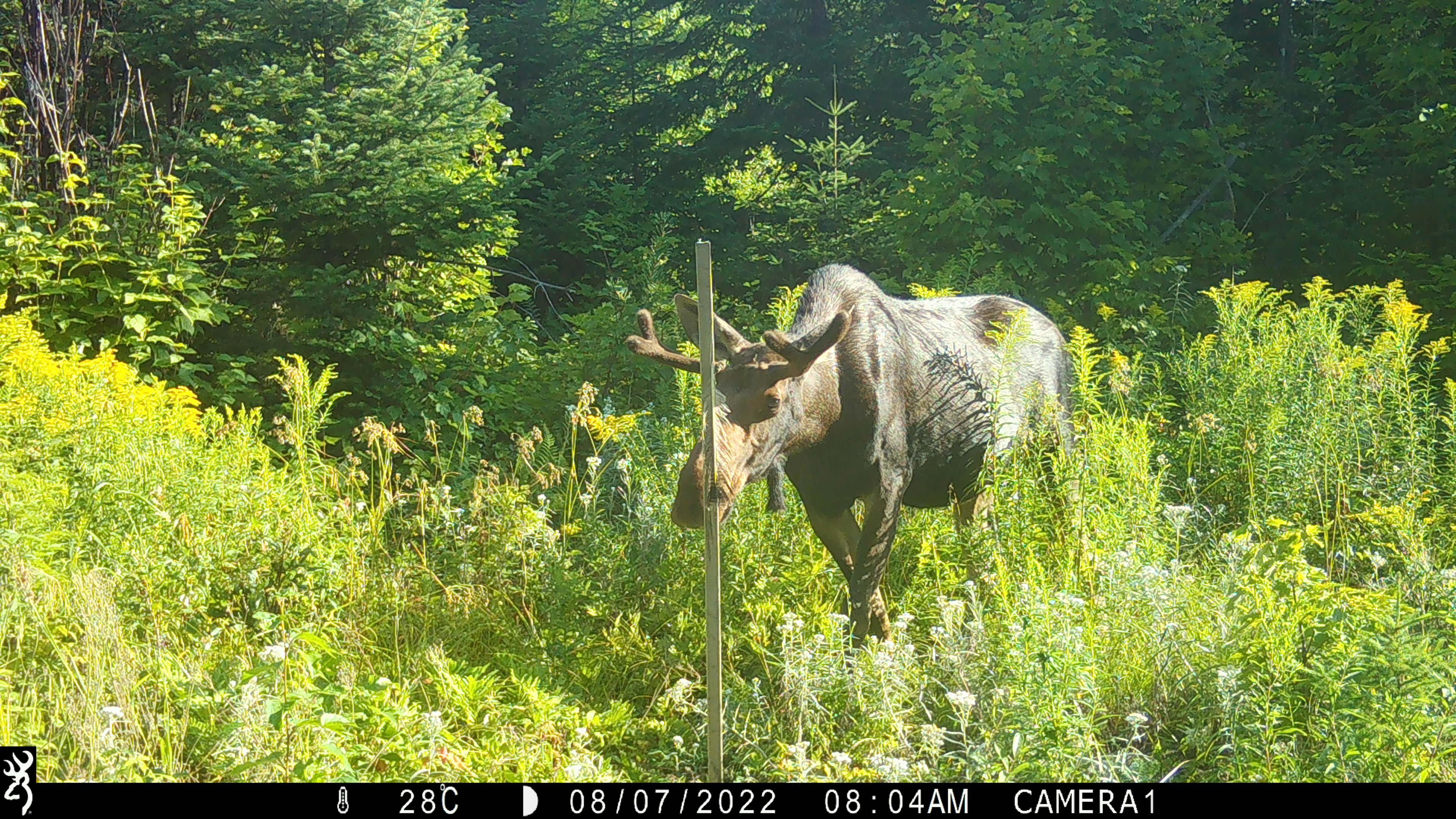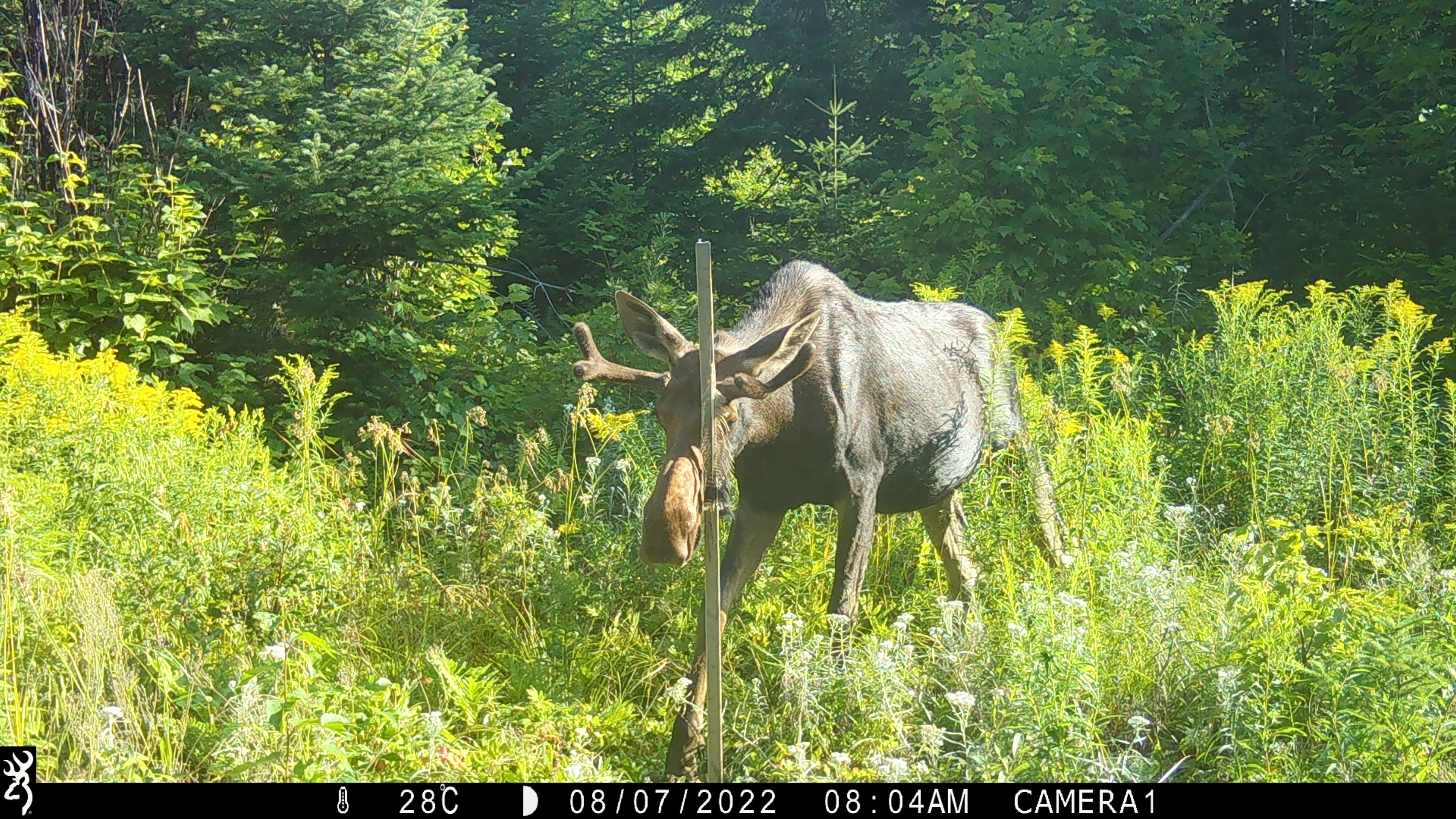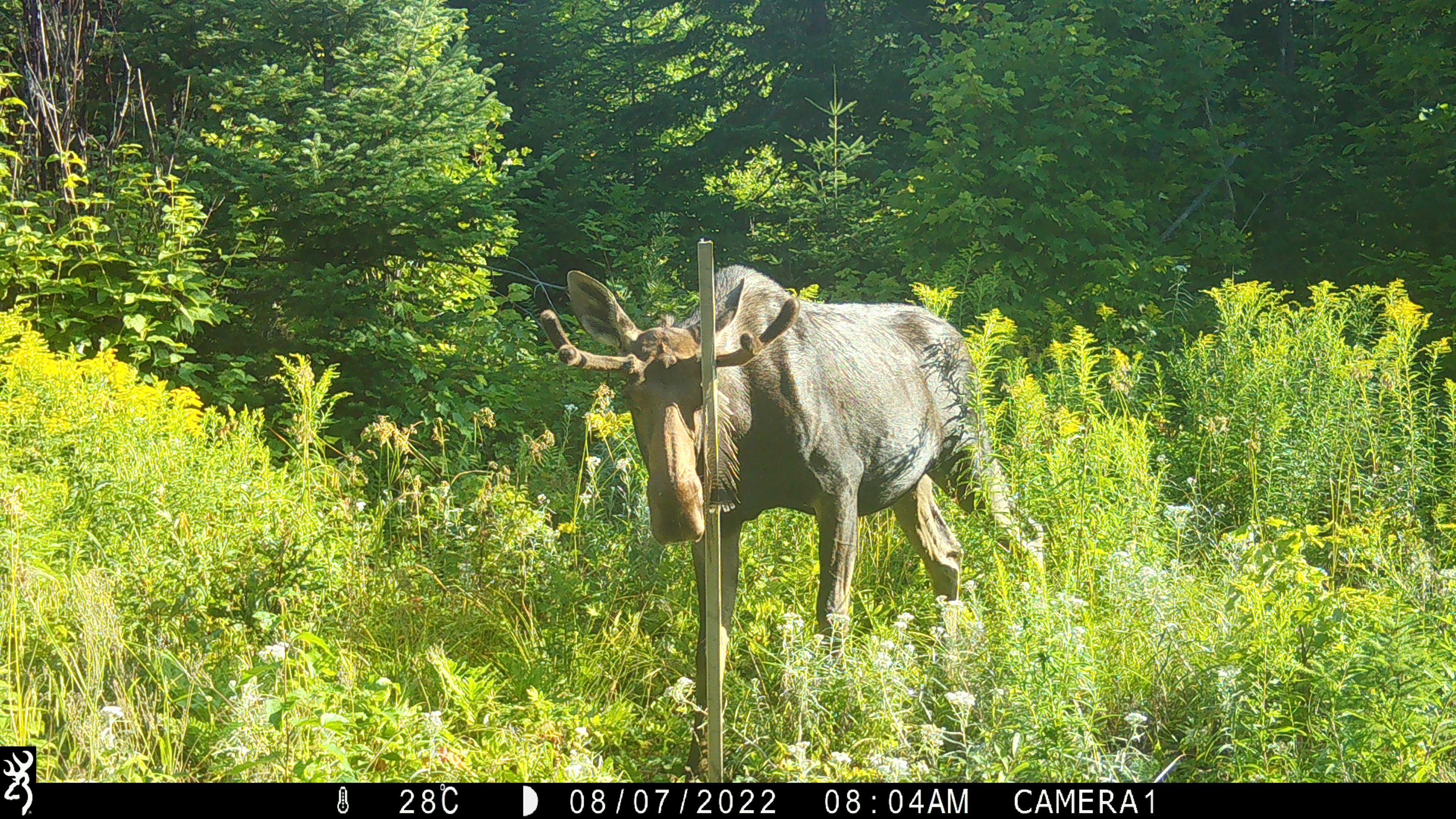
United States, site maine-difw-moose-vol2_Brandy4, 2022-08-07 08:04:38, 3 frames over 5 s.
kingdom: Animalia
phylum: Chordata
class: Mammalia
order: Artiodactyla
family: Cervidae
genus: Alces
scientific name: Alces alces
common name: moose